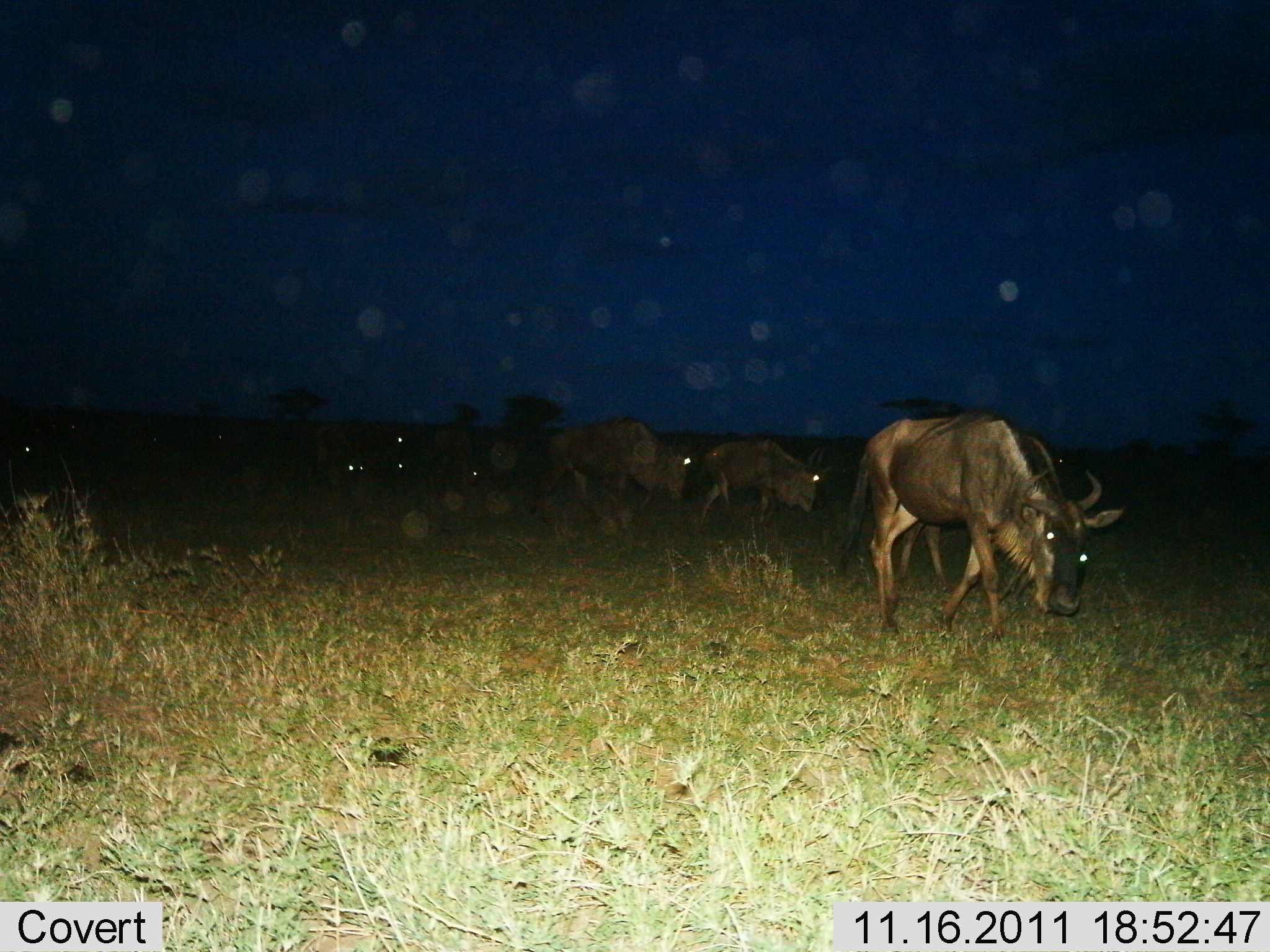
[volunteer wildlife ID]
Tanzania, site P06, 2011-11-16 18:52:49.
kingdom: Animalia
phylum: Chordata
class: Mammalia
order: Artiodactyla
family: Bovidae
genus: Connochaetes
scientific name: Connochaetes taurinus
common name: blue wildebeest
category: wildebeest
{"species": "wildebeest (blue wildebeest) (Connochaetes taurinus)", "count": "8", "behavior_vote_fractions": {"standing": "9%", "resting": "0%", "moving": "91%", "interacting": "0%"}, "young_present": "9%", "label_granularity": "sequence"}